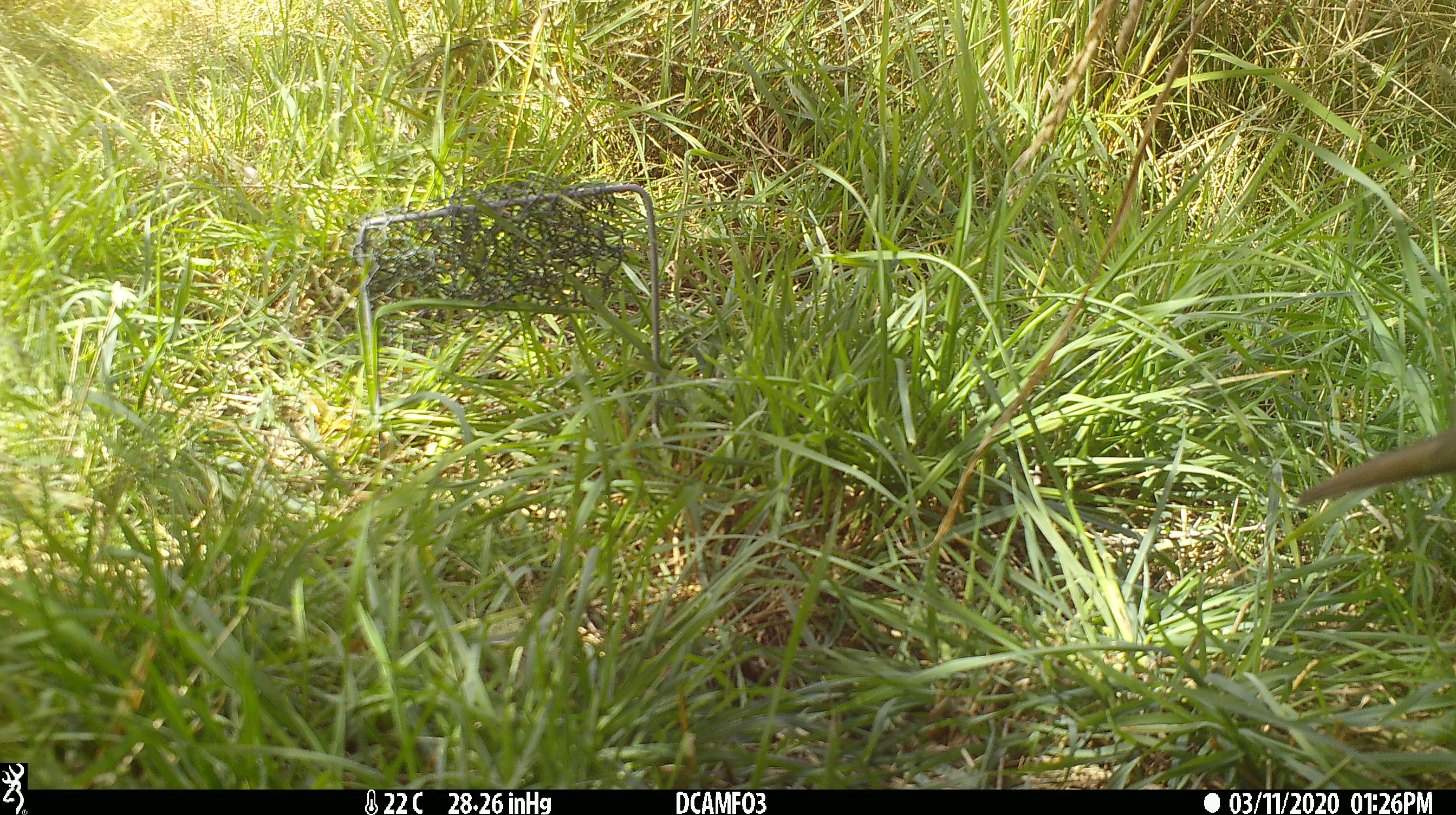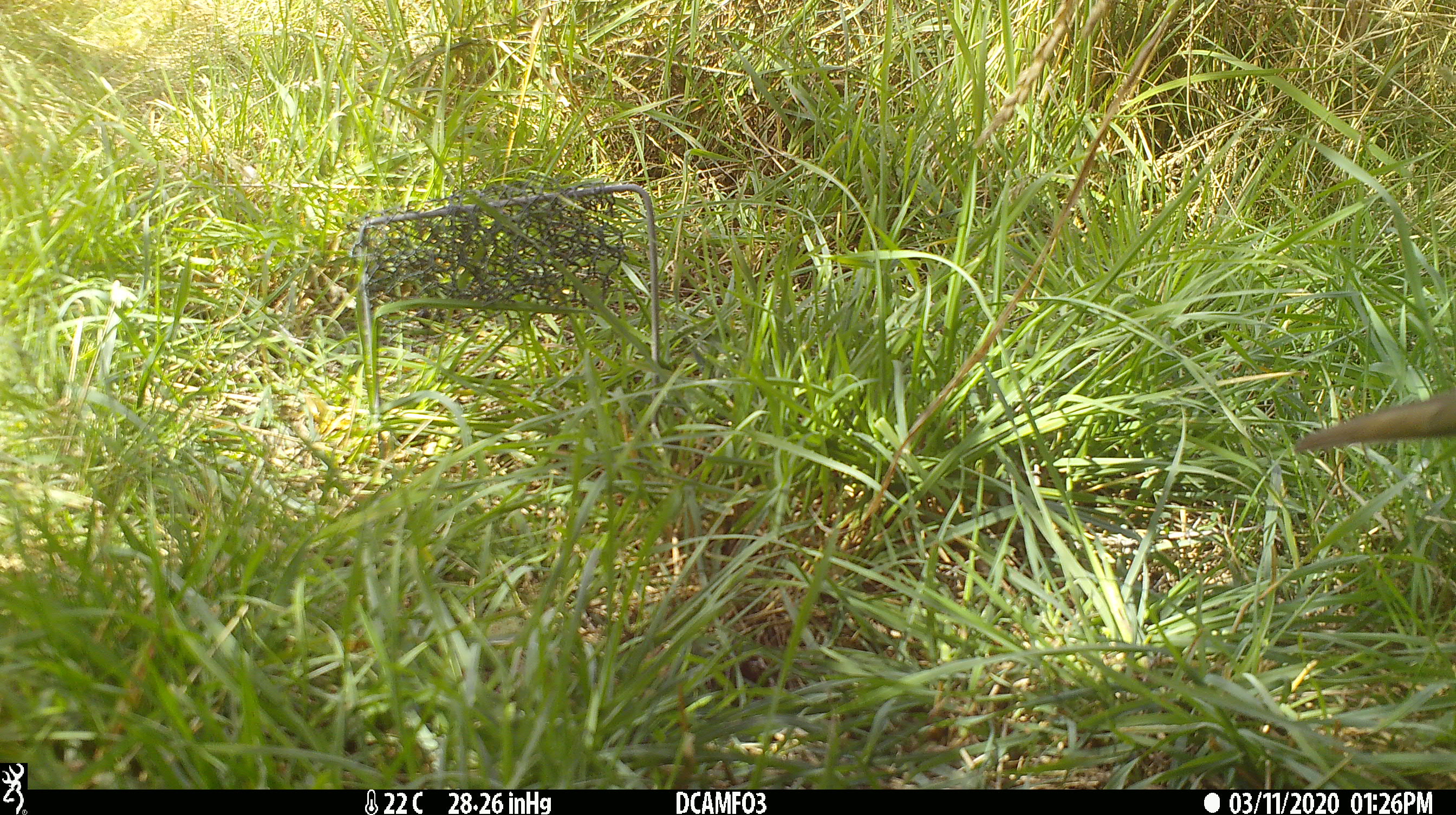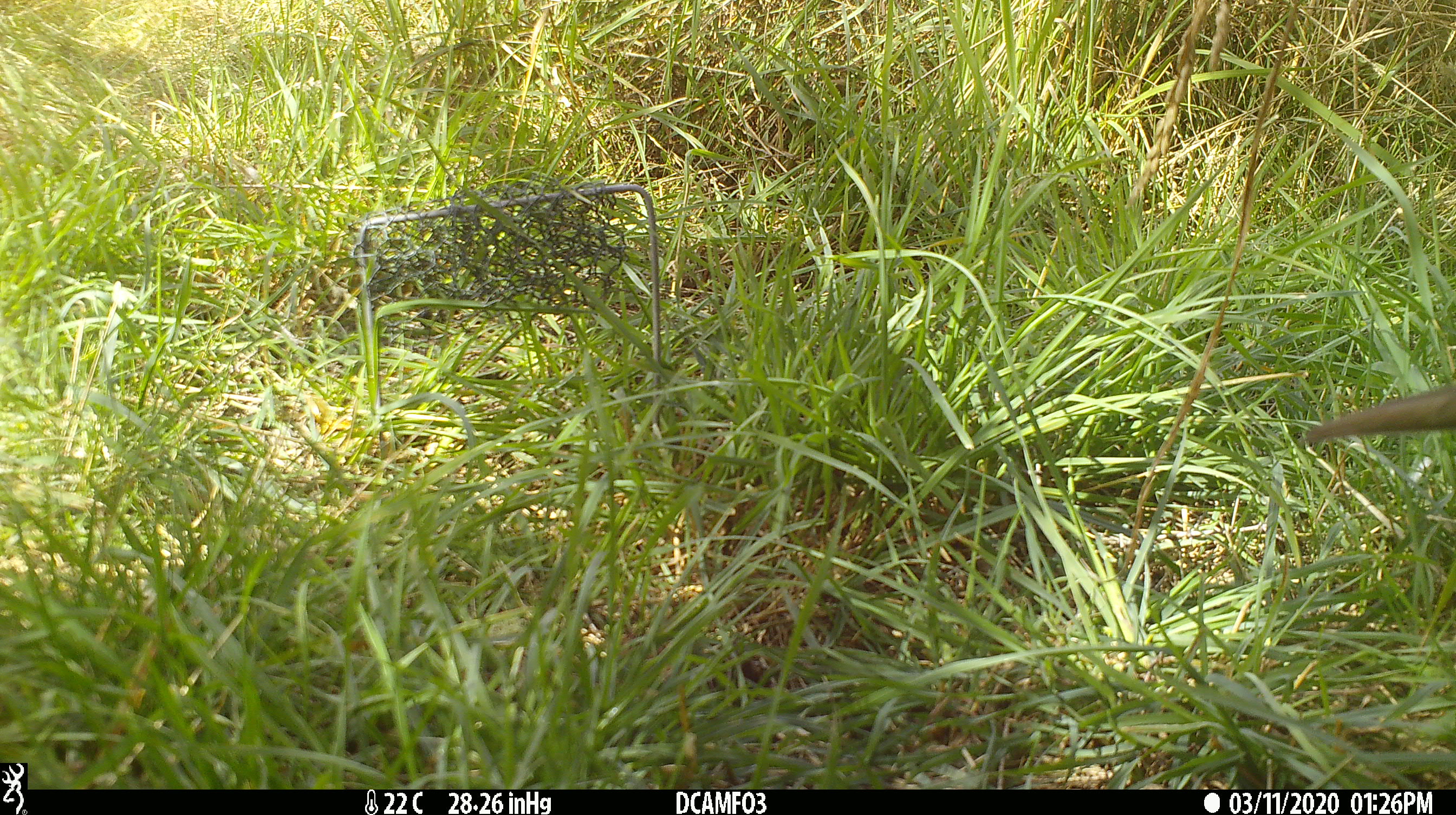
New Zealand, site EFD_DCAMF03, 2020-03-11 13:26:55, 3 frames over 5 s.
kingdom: Animalia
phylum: Chordata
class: Aves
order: Passeriformes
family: Turdidae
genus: Turdus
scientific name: Turdus philomelos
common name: song thrush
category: thrush